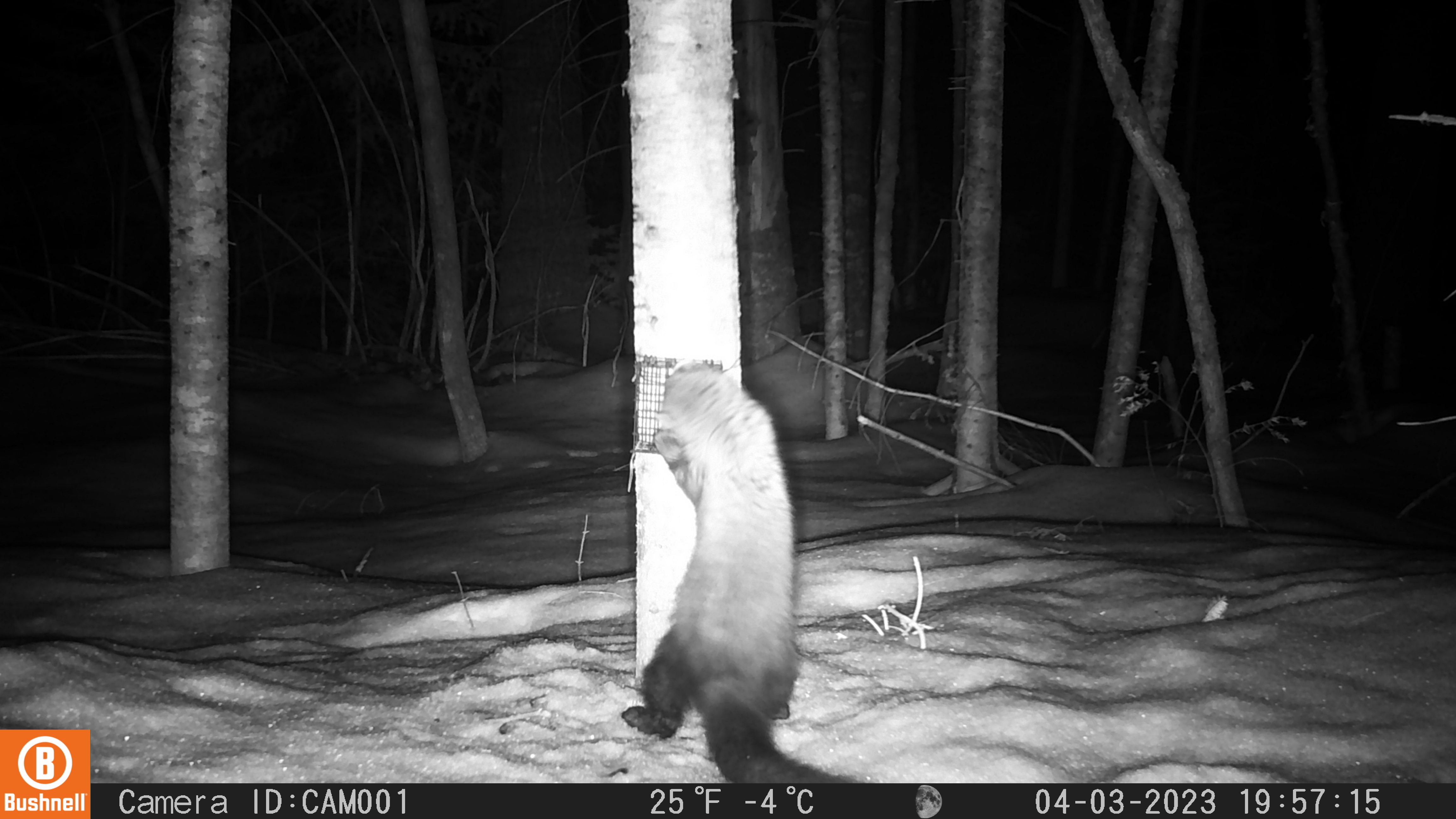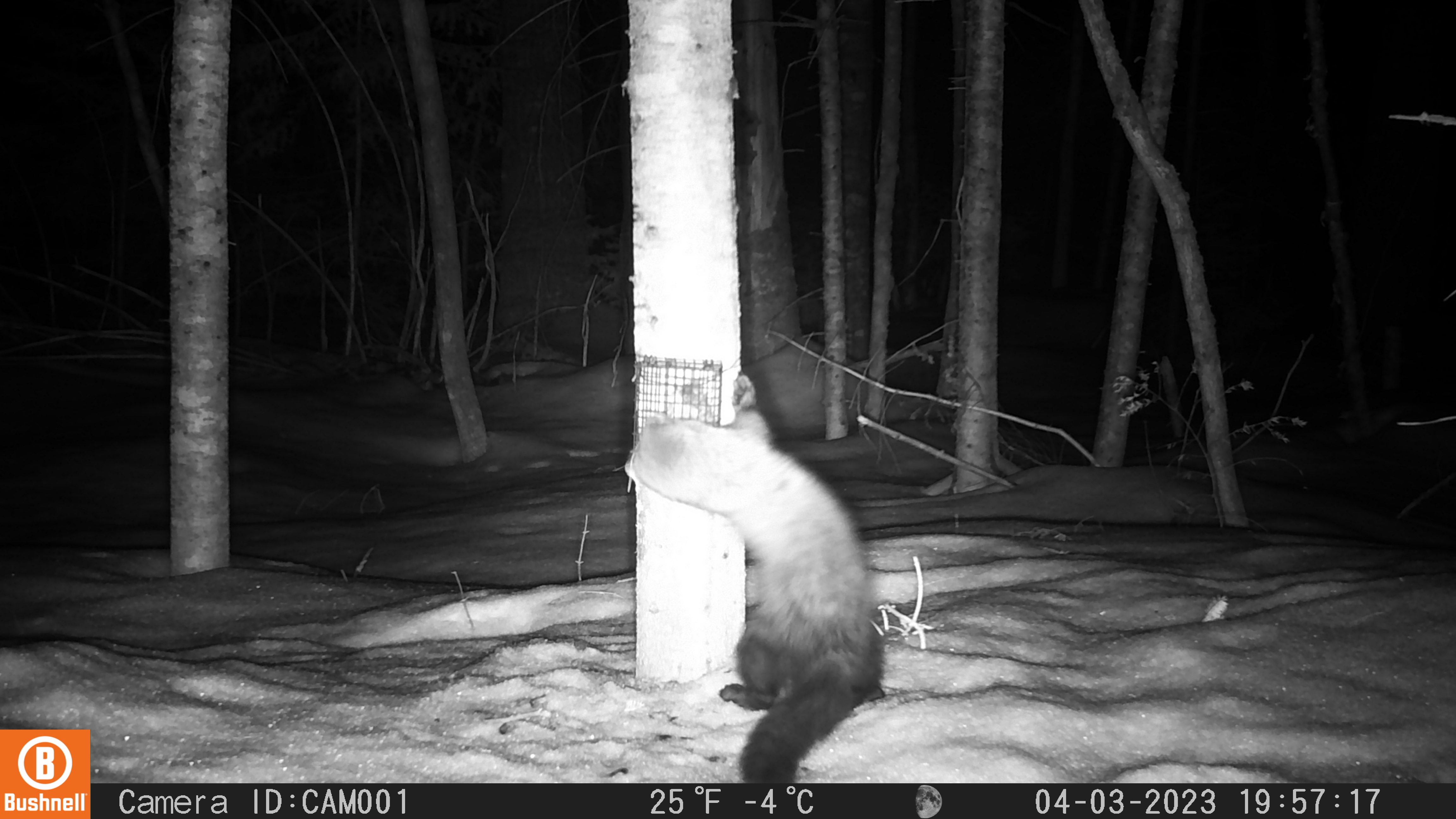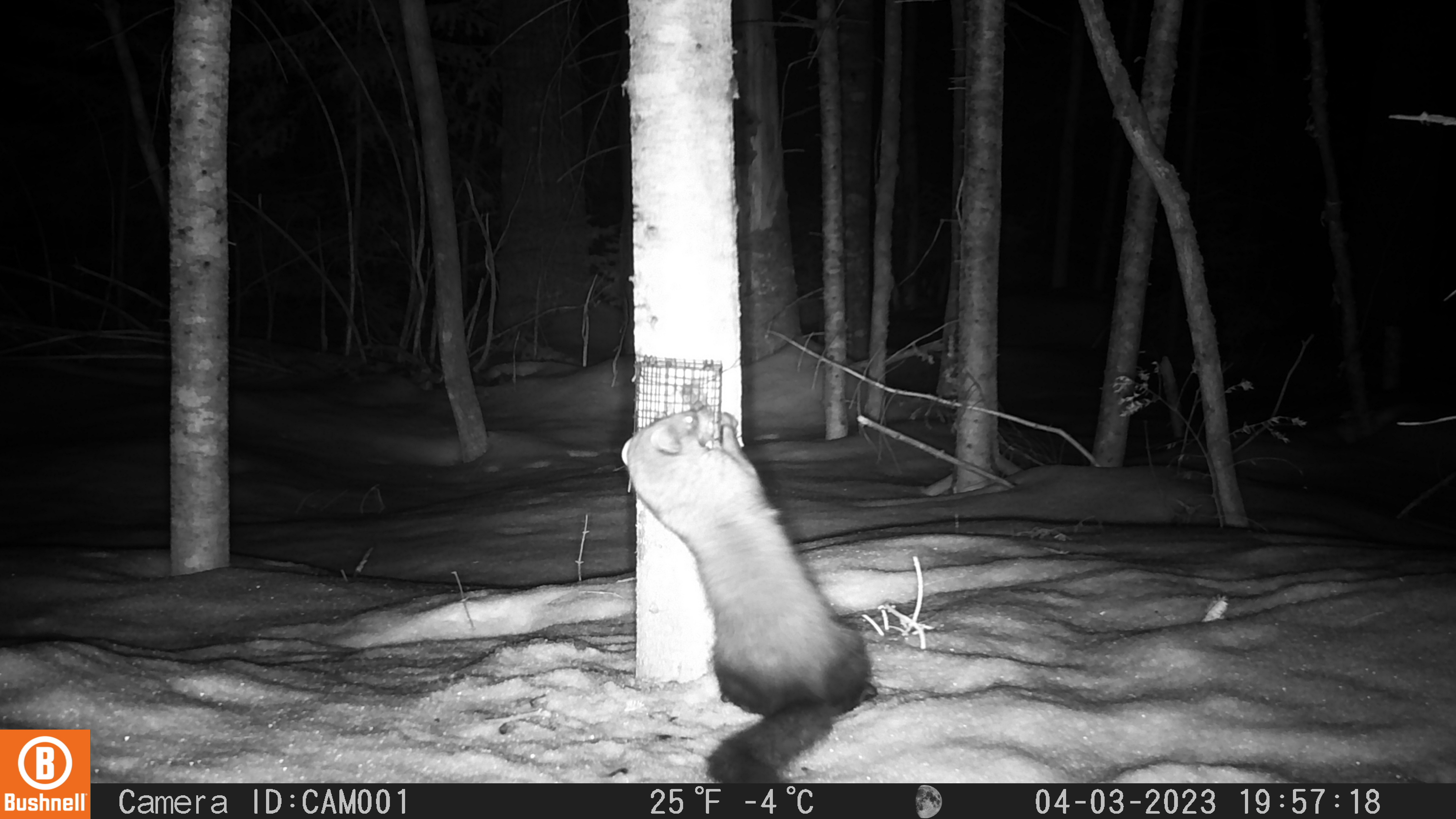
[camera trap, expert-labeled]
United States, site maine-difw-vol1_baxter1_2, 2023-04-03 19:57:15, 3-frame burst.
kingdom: Animalia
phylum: Chordata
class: Mammalia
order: Carnivora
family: Mustelidae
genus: Pekania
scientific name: Pekania pennanti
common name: fisher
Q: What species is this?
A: Fisher (Pekania pennanti).